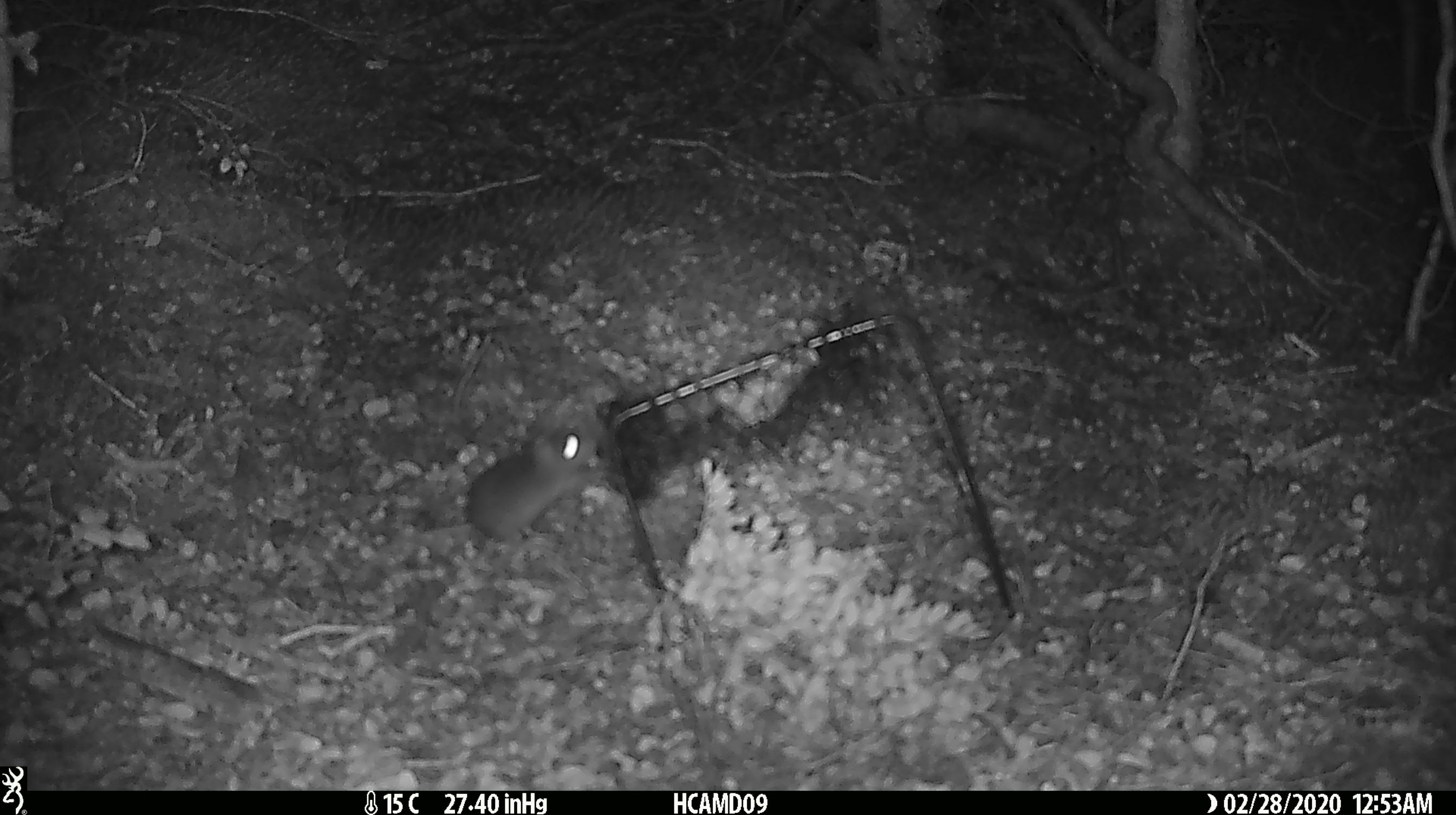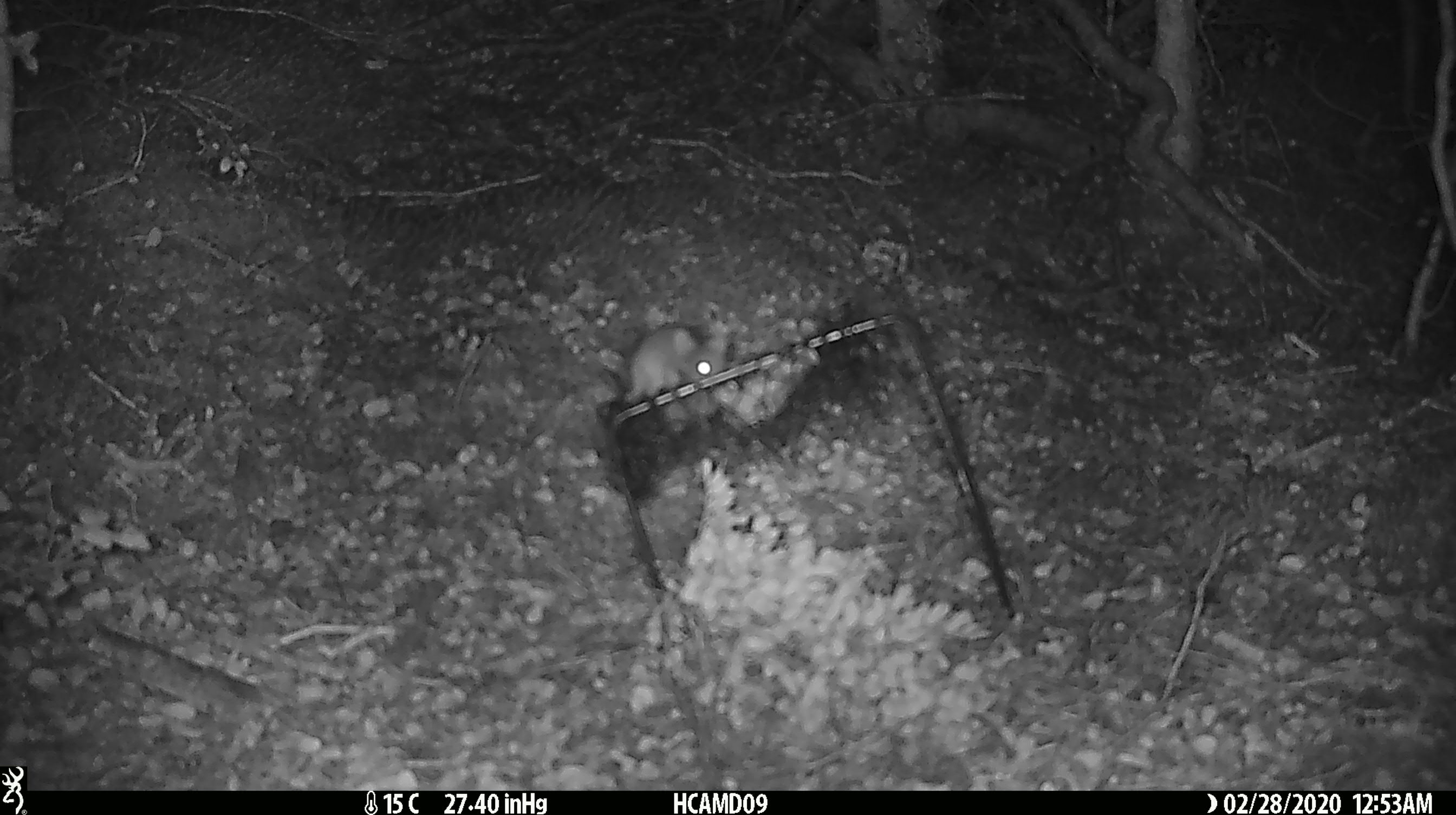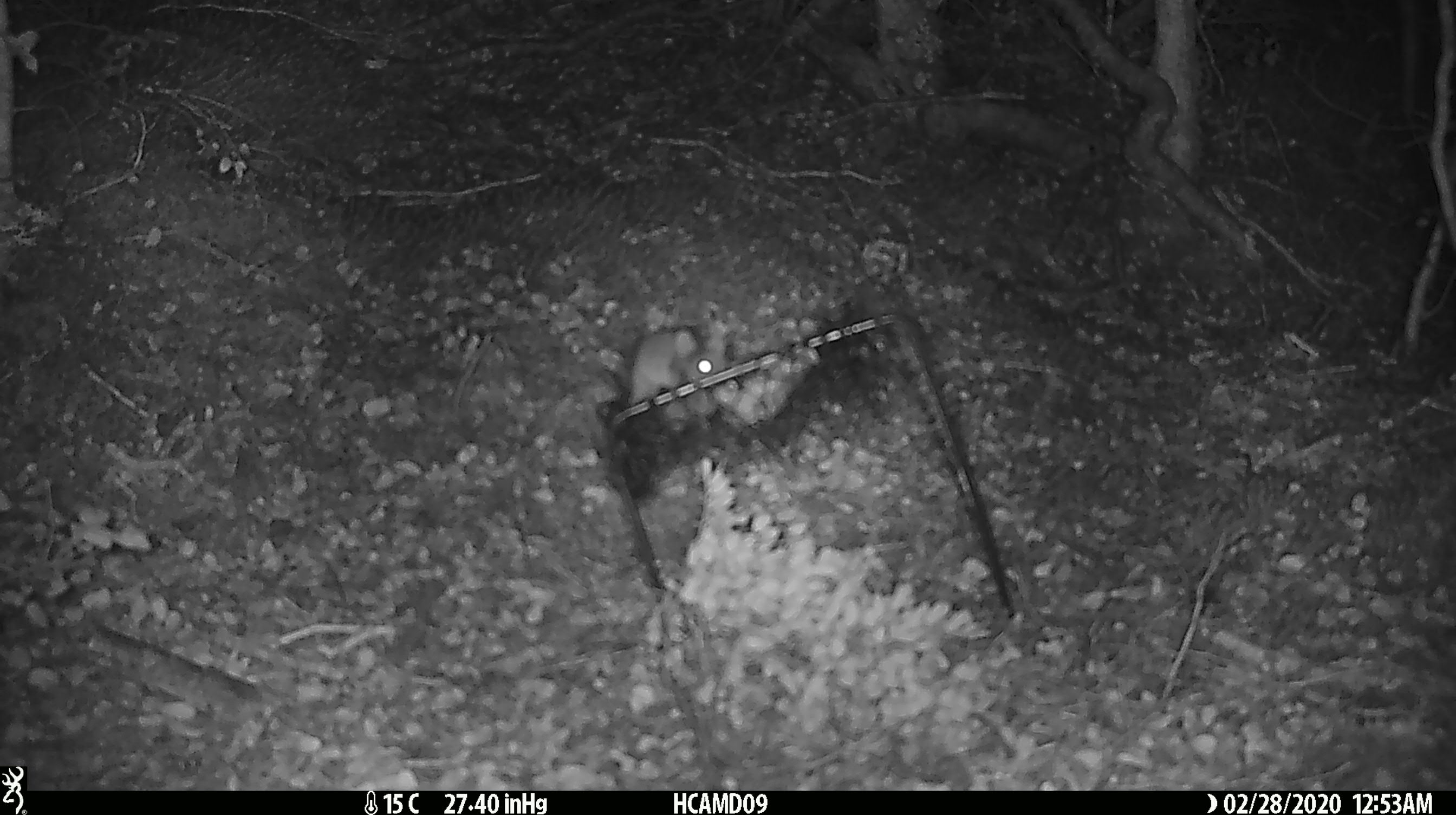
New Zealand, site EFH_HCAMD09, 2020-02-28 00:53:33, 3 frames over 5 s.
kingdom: Animalia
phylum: Chordata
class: Mammalia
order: Rodentia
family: Muridae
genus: Mus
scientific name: Mus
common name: mouse